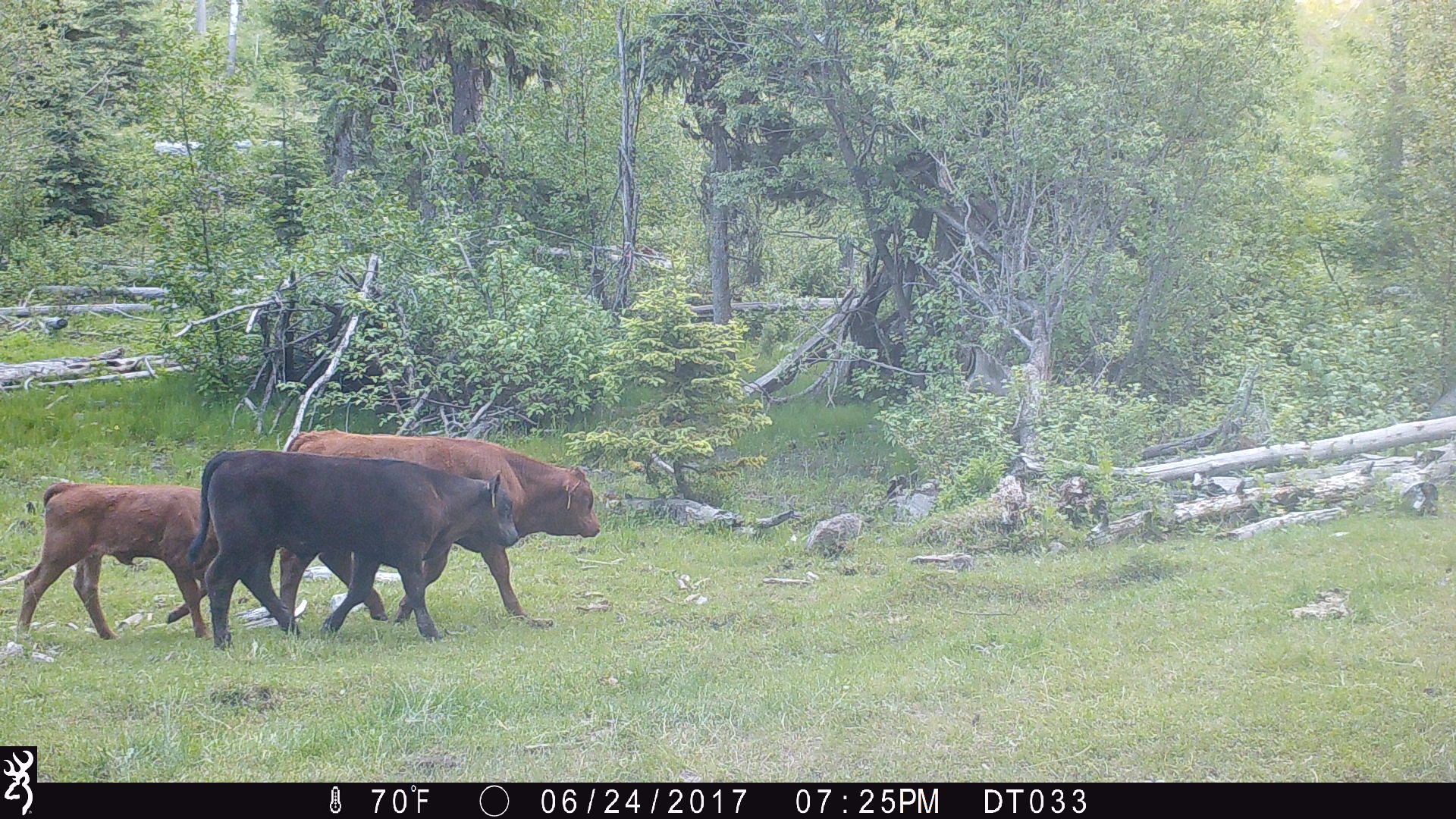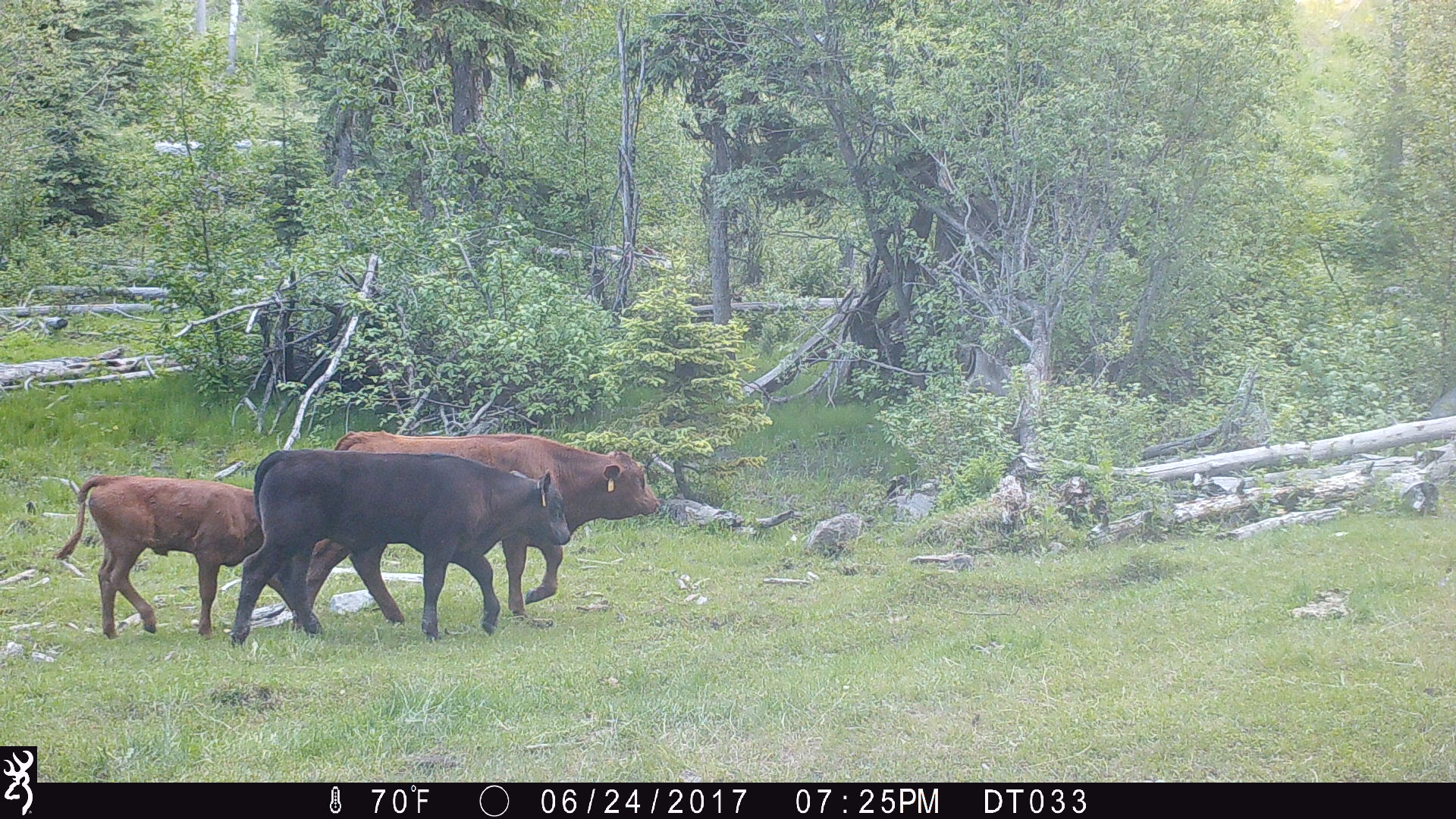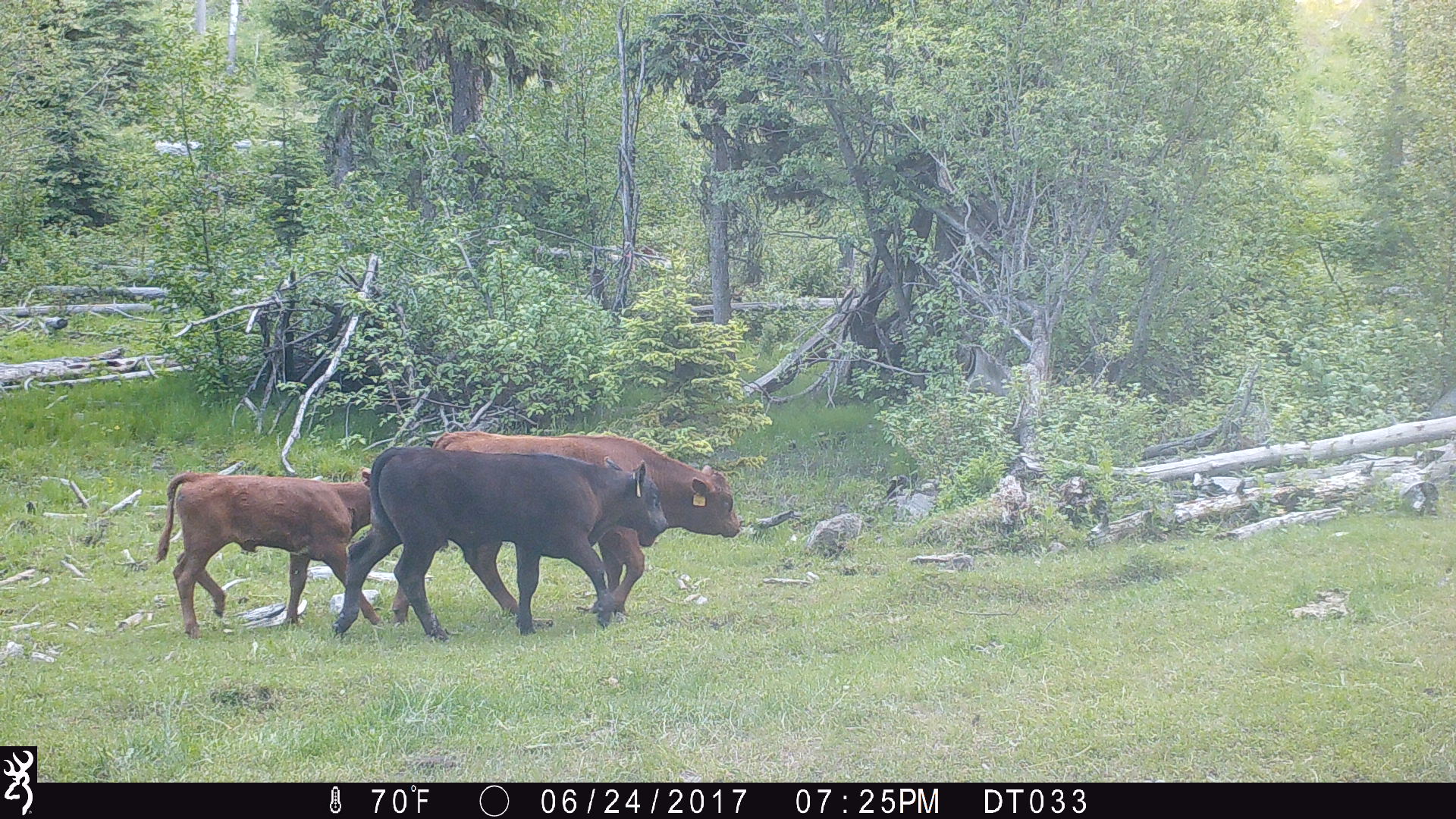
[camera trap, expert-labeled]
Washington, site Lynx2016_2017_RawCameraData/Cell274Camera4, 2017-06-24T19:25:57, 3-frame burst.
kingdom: Animalia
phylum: Chordata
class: Mammalia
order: Artiodactyla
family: Bovidae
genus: Bos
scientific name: Bos taurus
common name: domestic cattle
Domestic cattle (Bos taurus). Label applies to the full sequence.